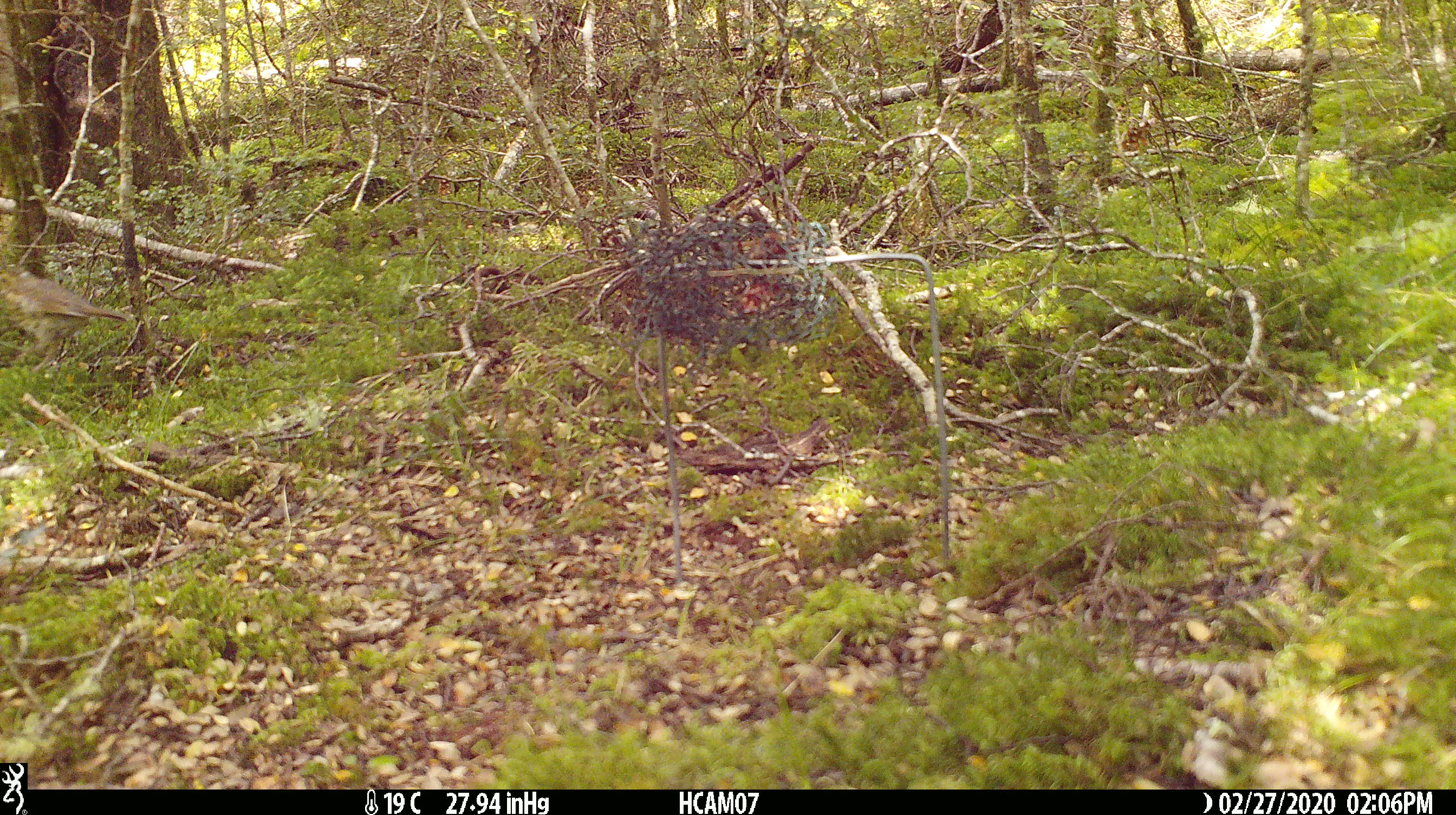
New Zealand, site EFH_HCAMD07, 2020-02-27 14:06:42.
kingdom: Animalia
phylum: Chordata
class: Aves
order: Passeriformes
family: Turdidae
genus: Turdus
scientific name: Turdus philomelos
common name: song thrush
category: thrush